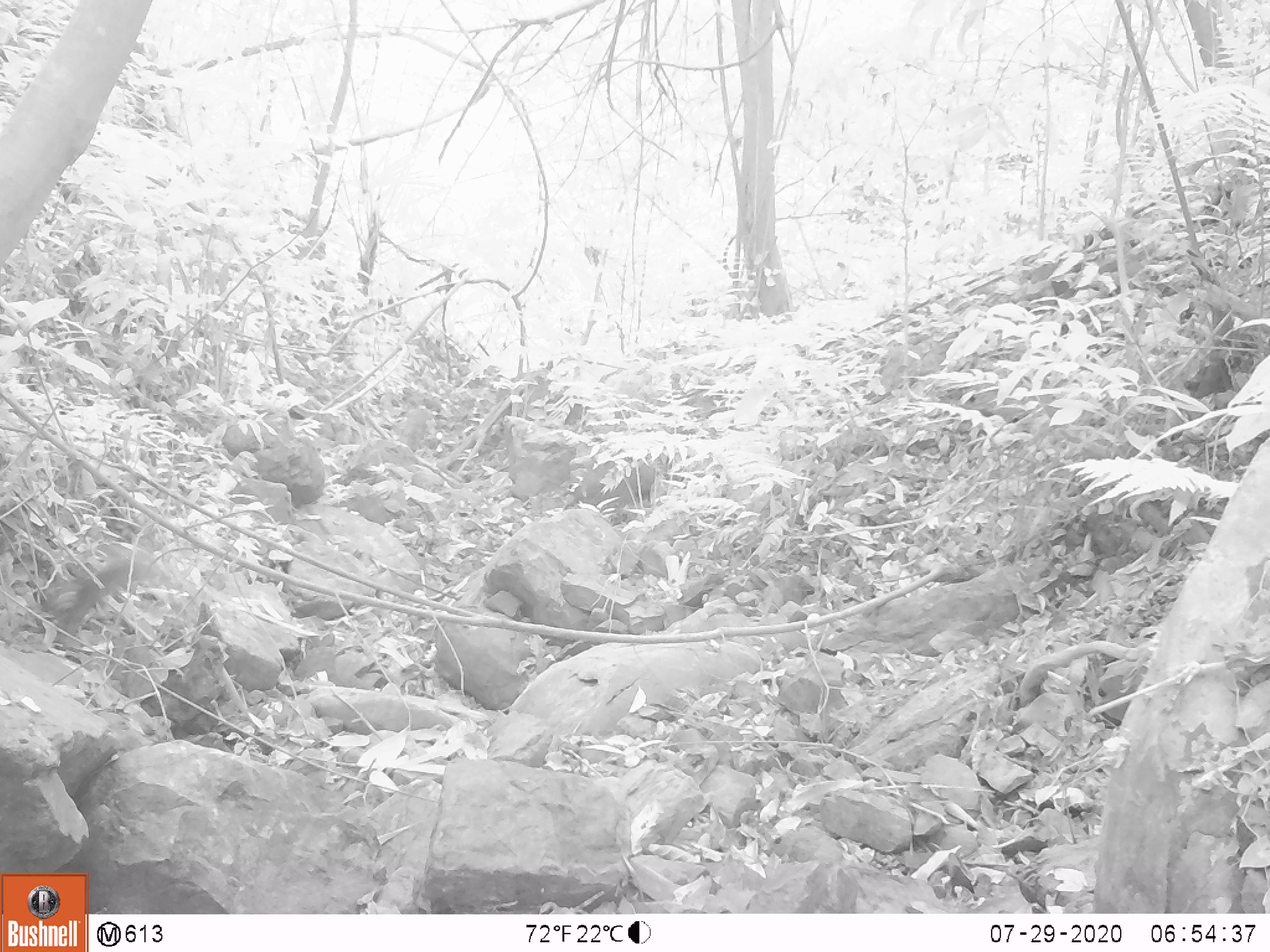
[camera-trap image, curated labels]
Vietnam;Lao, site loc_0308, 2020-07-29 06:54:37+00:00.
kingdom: Animalia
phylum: Chordata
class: Mammalia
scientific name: Mammalia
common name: mammal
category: unidentified small mammal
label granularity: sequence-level